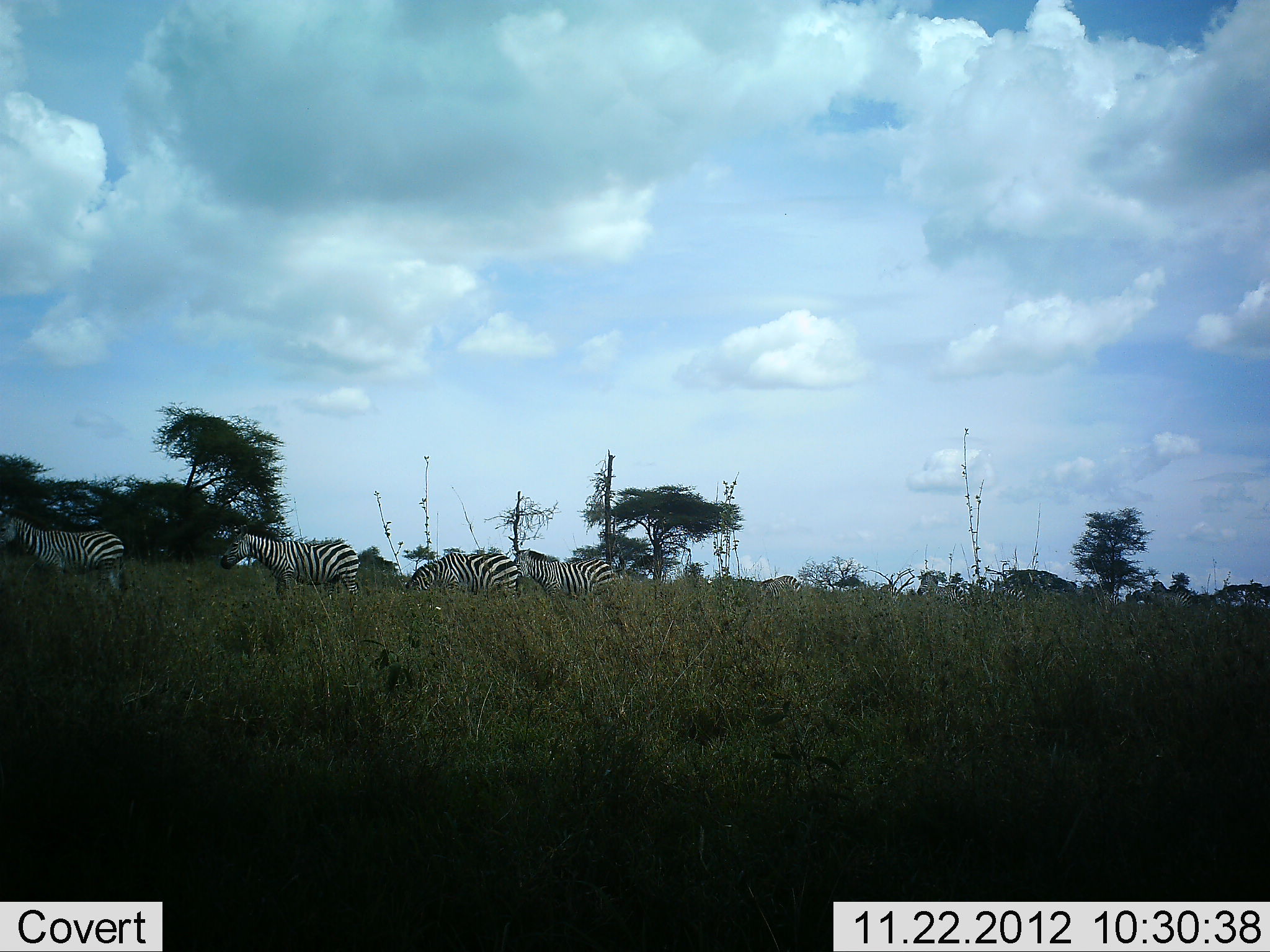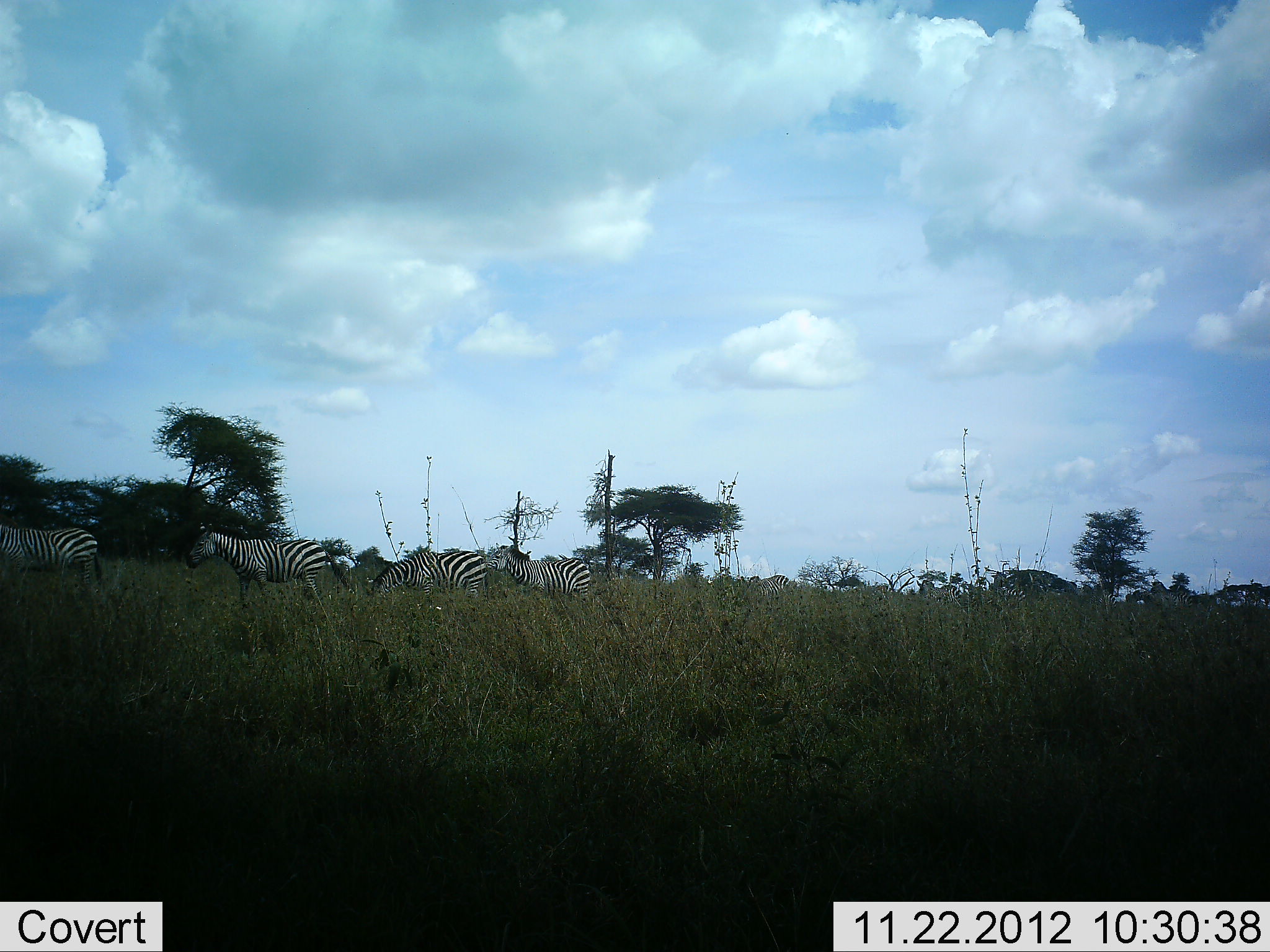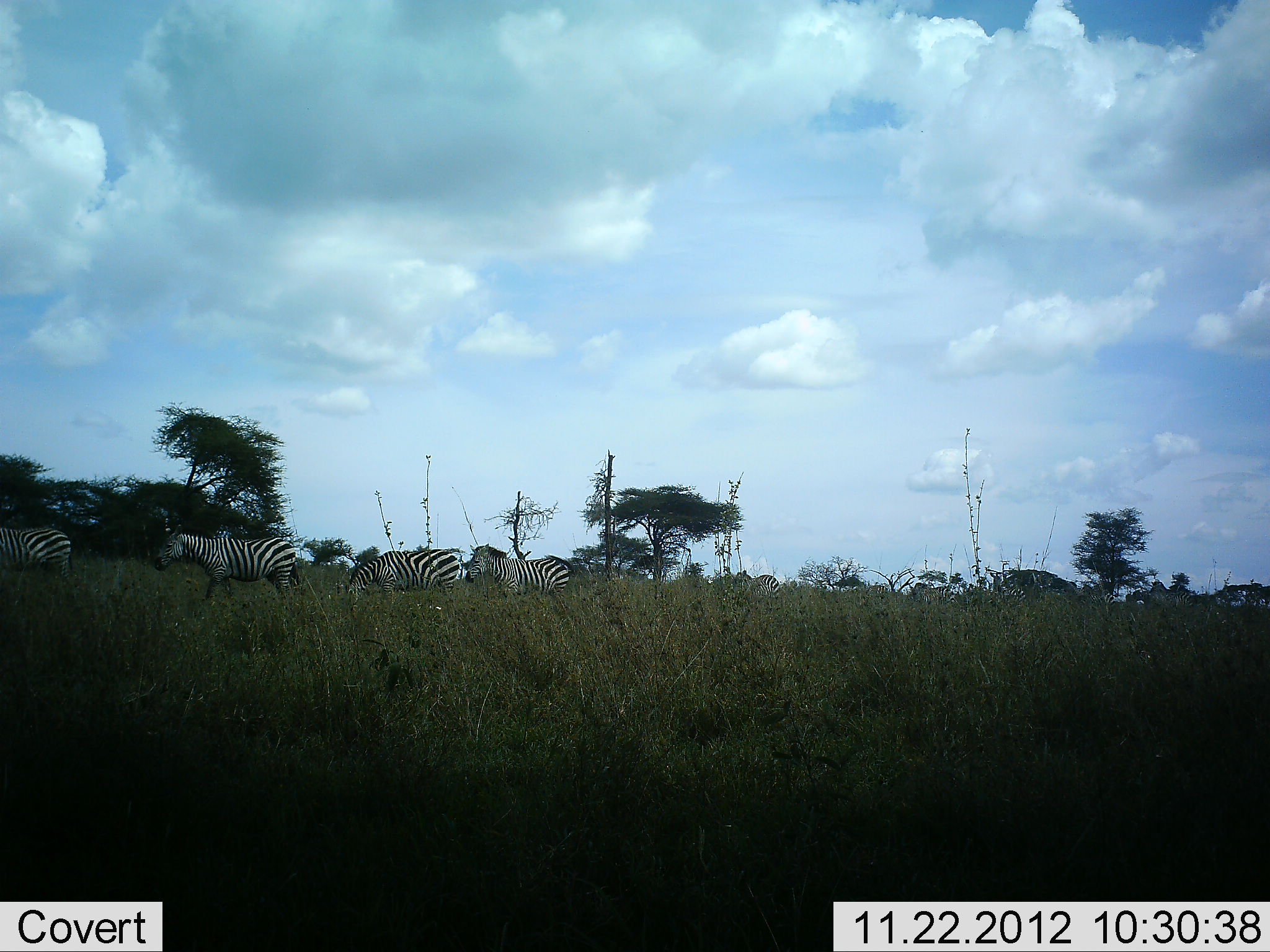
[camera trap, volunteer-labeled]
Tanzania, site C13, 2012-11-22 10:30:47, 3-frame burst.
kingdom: Animalia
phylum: Chordata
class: Mammalia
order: Perissodactyla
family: Equidae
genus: Equus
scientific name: Equus quagga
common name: plains zebra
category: zebra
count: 8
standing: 0%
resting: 0%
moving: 100%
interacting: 0%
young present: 0%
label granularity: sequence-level